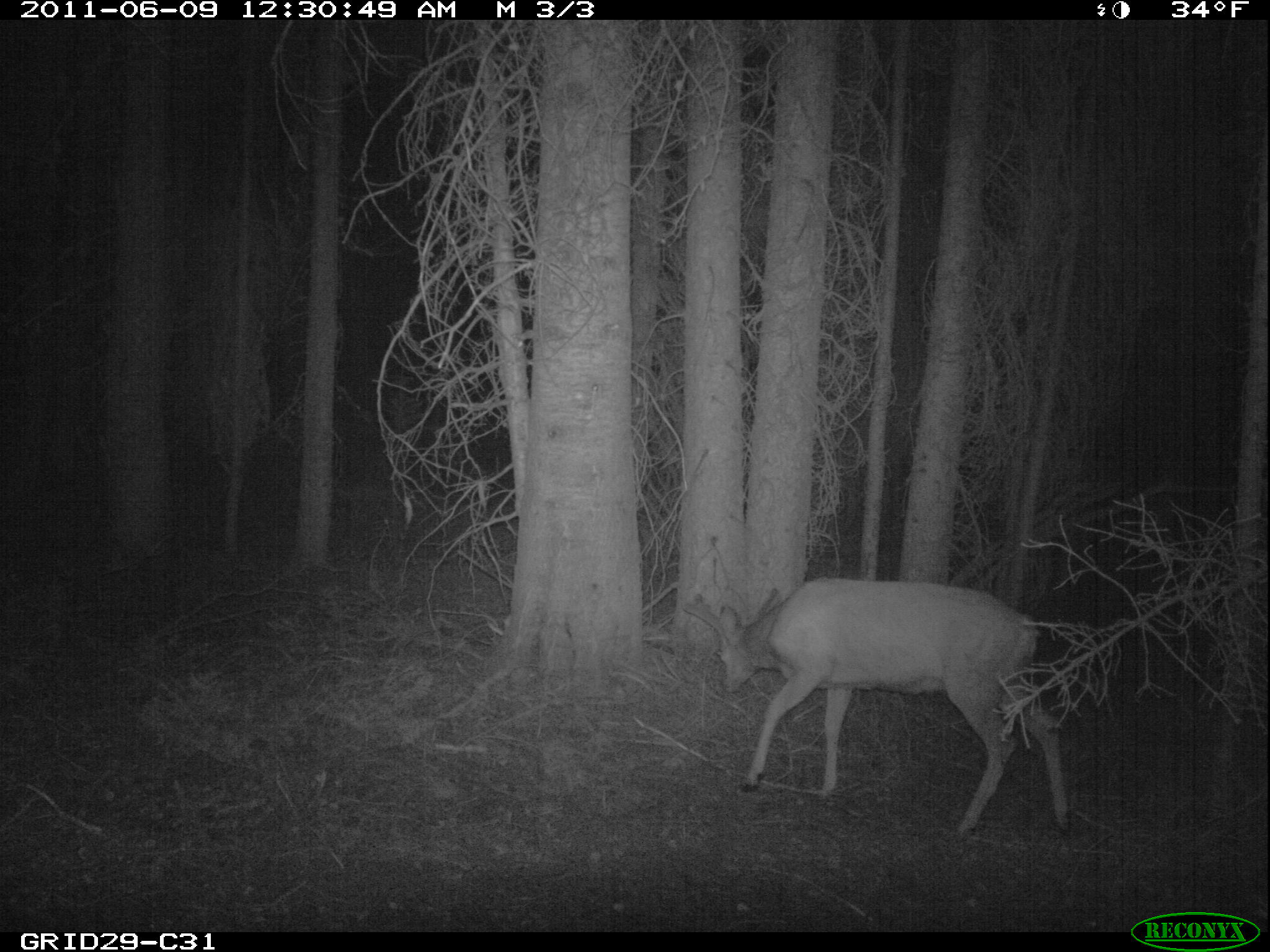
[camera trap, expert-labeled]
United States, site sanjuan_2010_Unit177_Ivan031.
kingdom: Animalia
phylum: Chordata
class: Mammalia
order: Artiodactyla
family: Cervidae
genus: Odocoileus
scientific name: Odocoileus hemionus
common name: mule deer